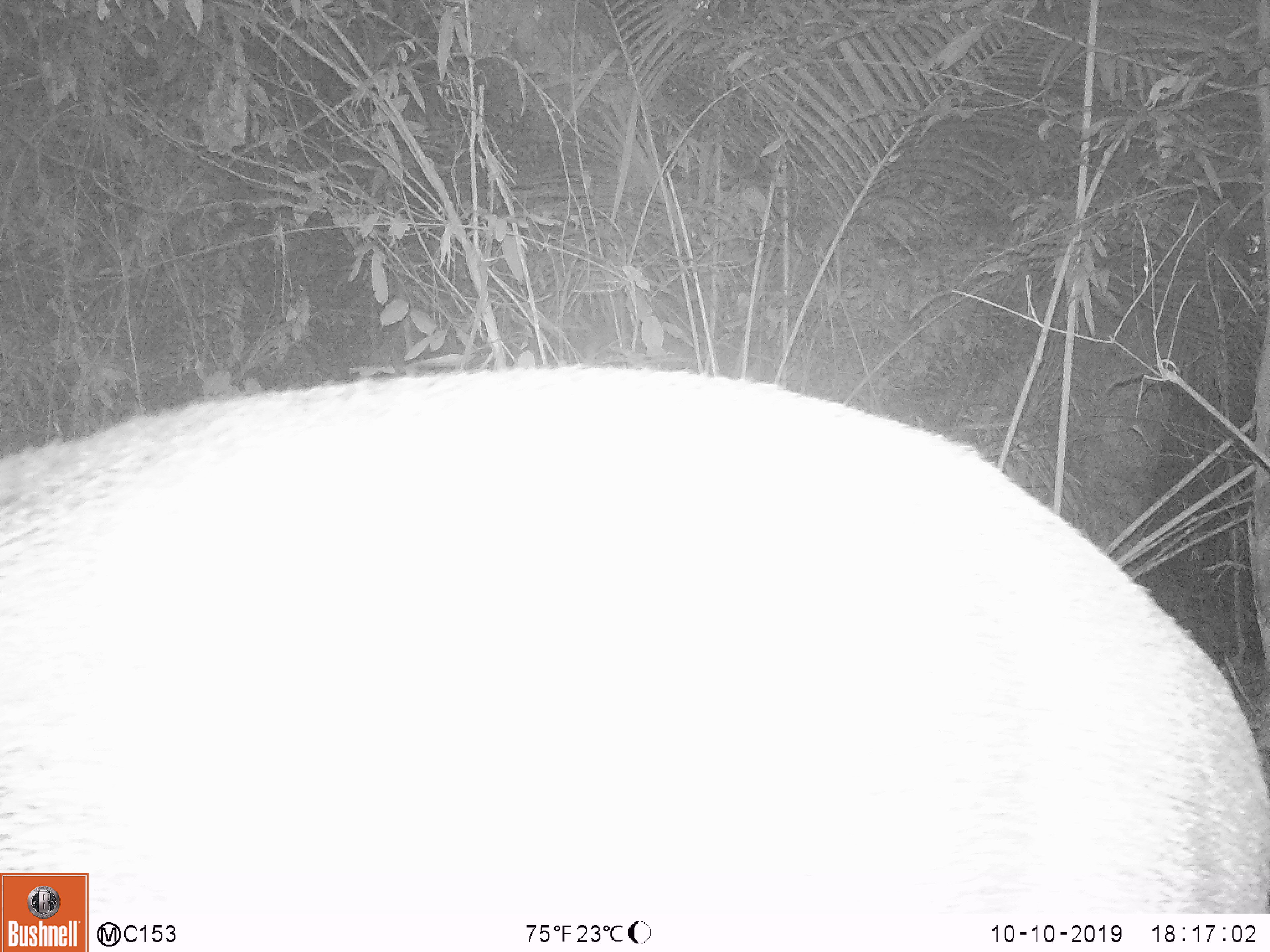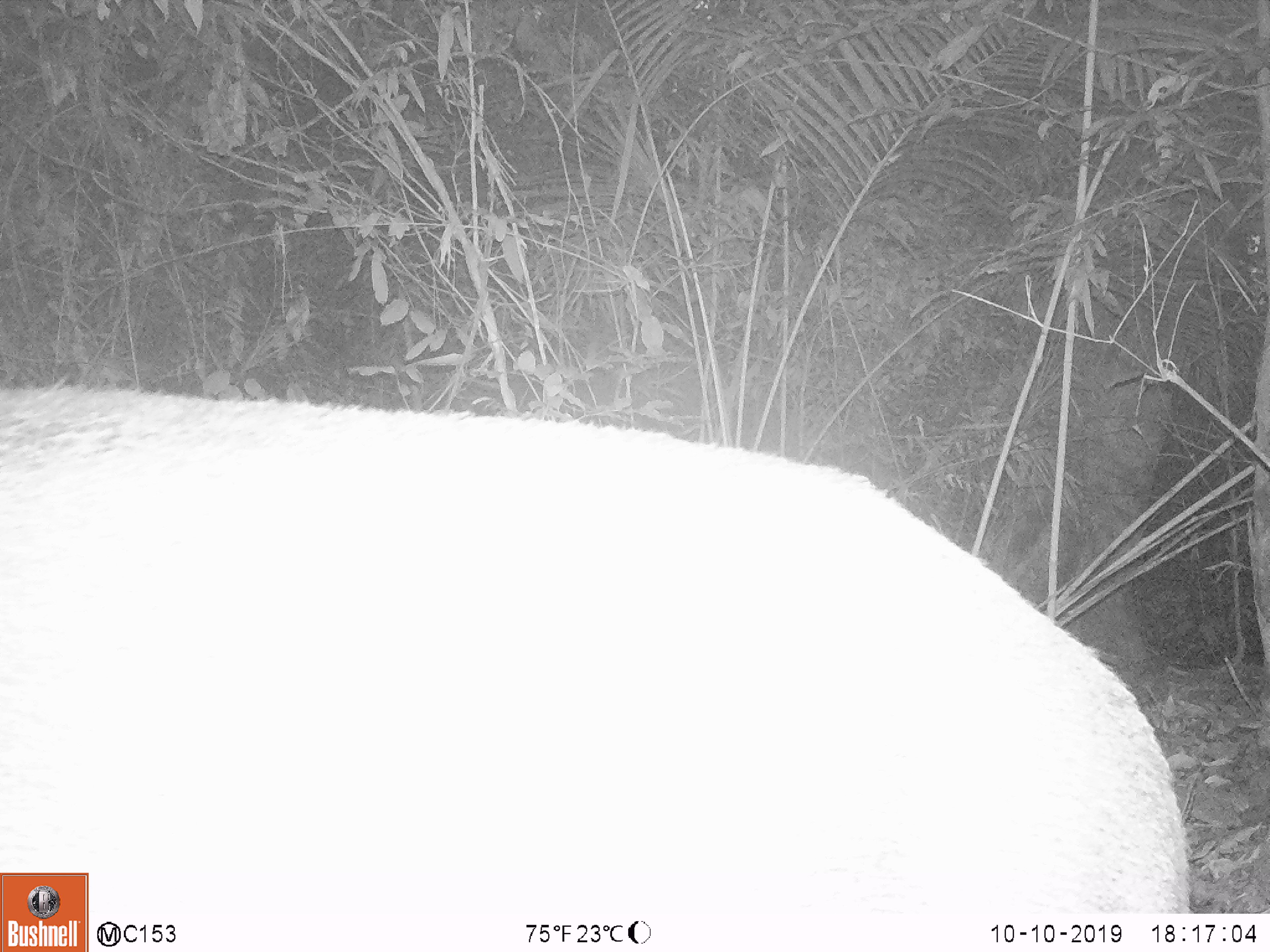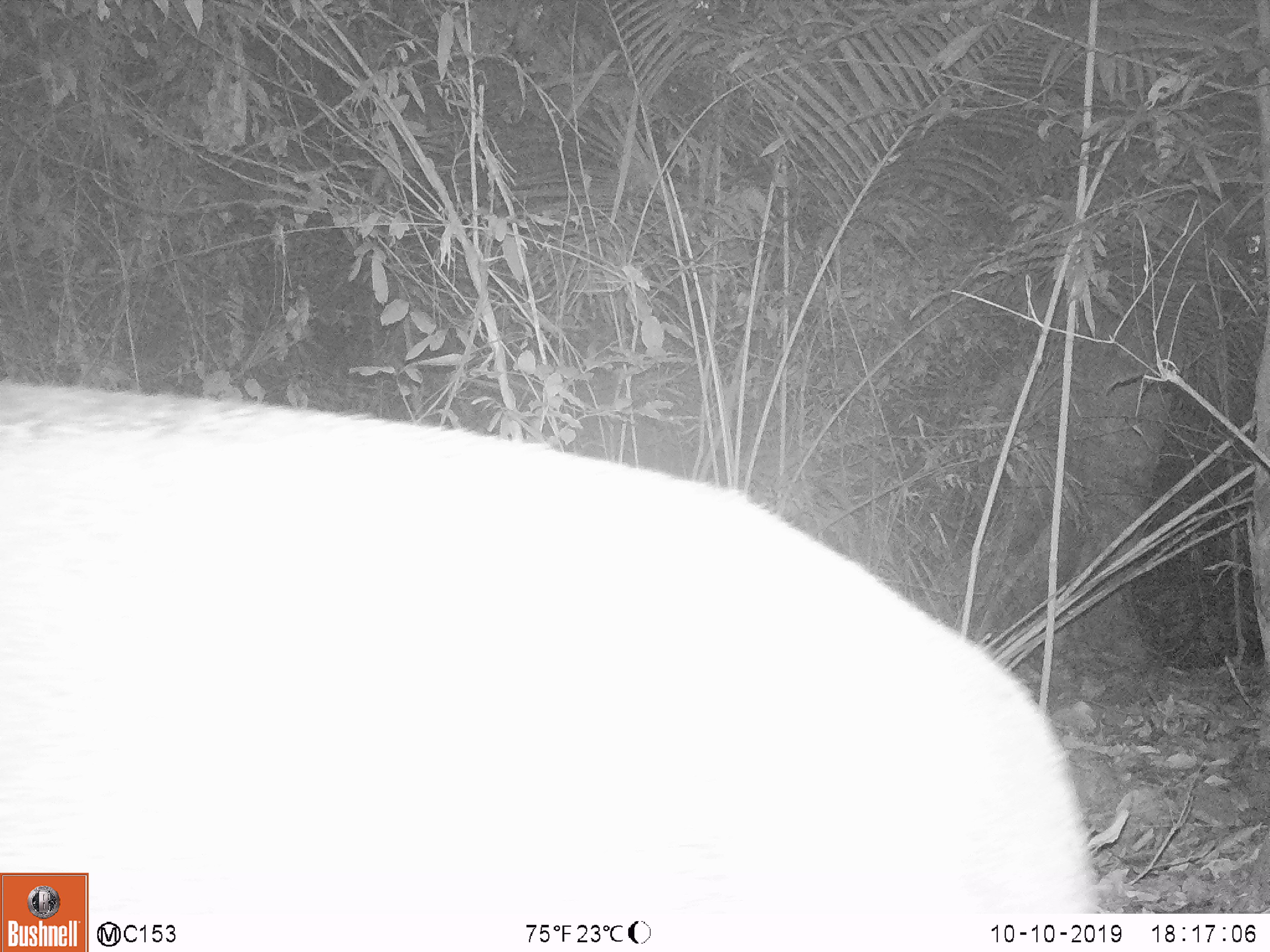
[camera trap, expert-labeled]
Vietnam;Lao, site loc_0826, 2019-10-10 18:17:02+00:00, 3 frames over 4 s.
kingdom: Animalia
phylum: Chordata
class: Mammalia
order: Artiodactyla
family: Suidae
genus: Sus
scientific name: Sus scrofa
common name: eurasian wild pig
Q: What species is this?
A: Eurasian wild pig (Sus scrofa).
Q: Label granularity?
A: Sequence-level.